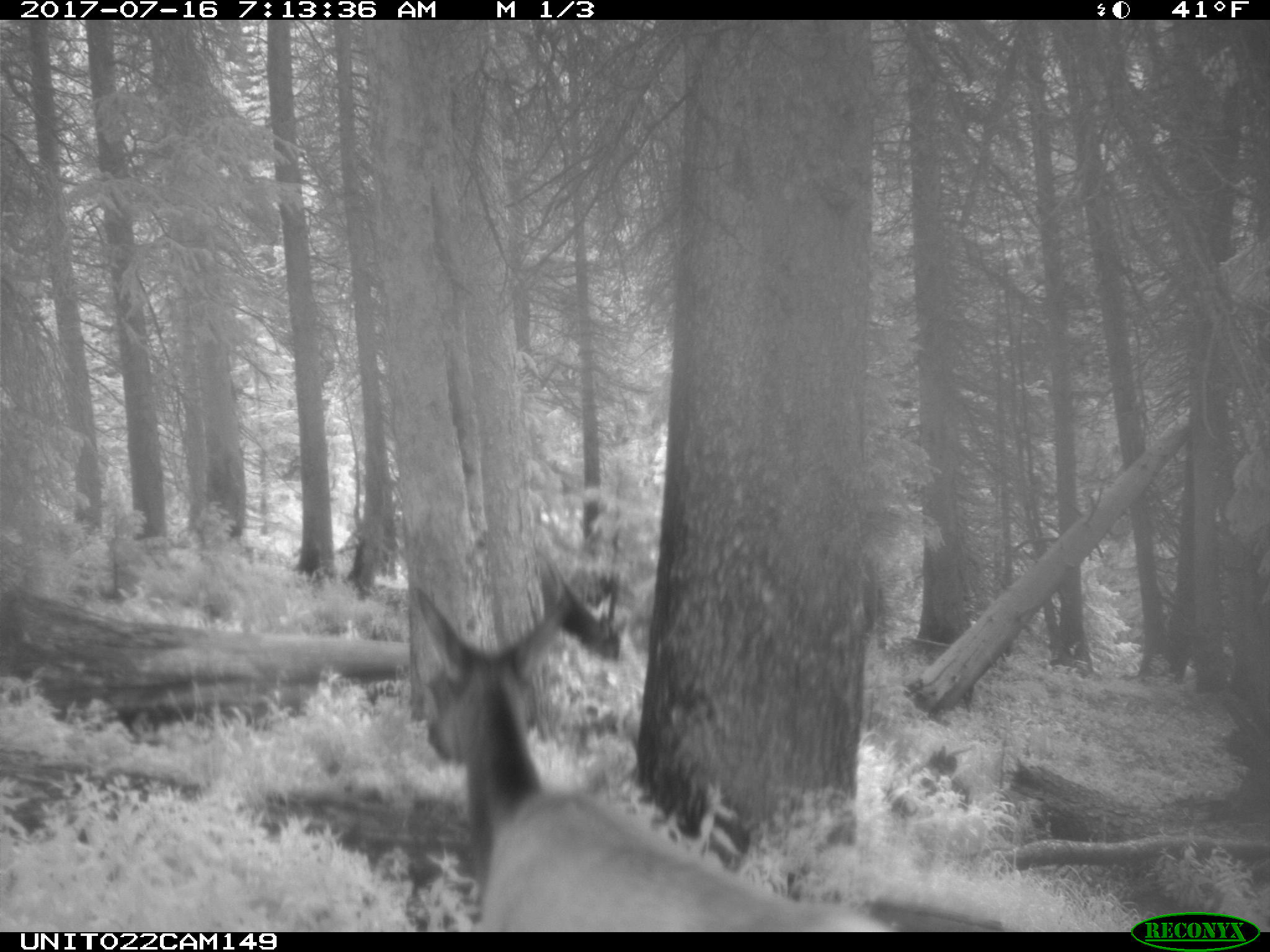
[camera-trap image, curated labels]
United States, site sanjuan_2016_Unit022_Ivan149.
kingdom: Animalia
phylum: Chordata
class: Mammalia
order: Artiodactyla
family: Cervidae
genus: Cervus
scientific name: Cervus elaphus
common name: red deer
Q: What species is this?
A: Cervus elaphus (red deer).